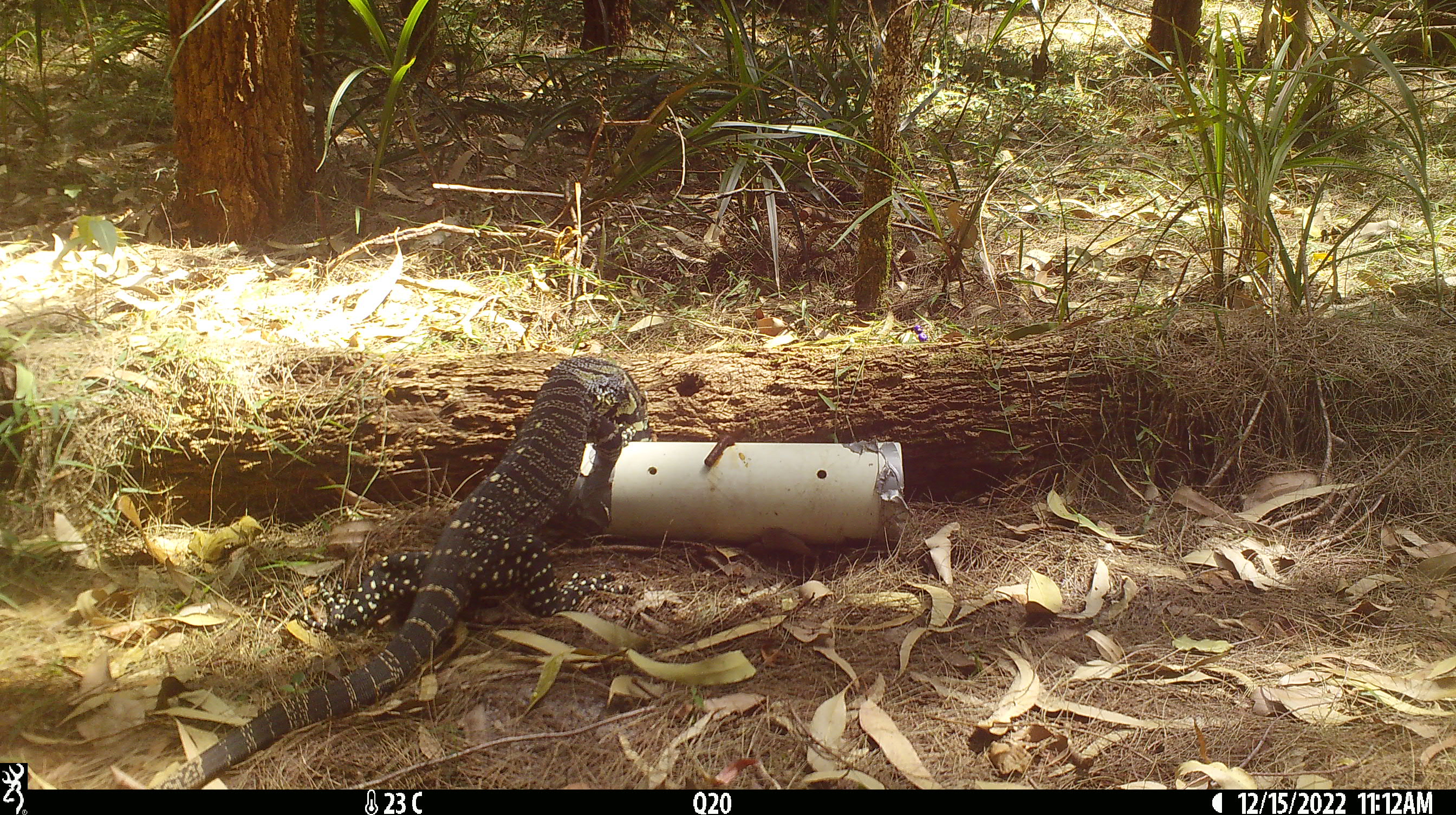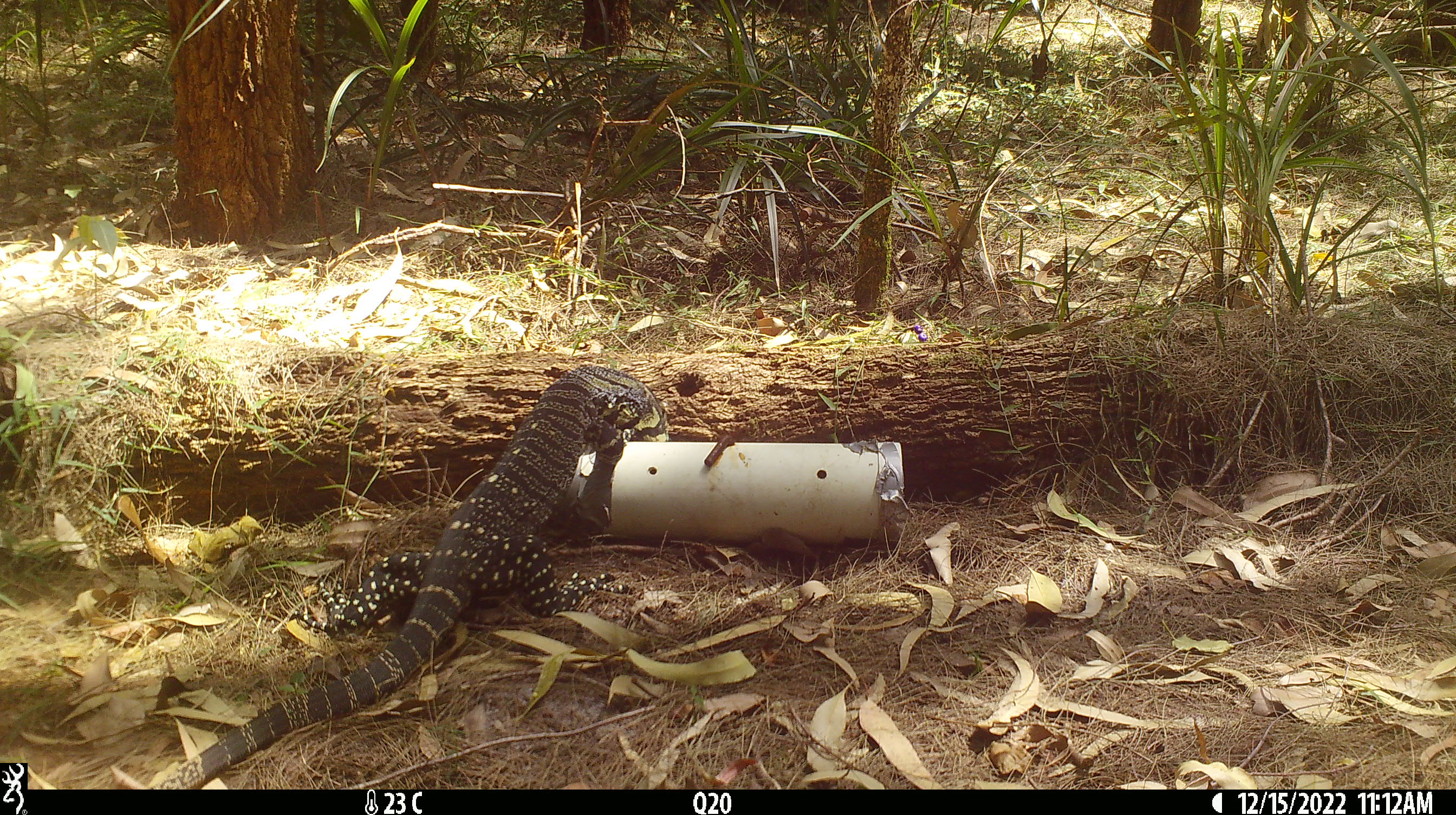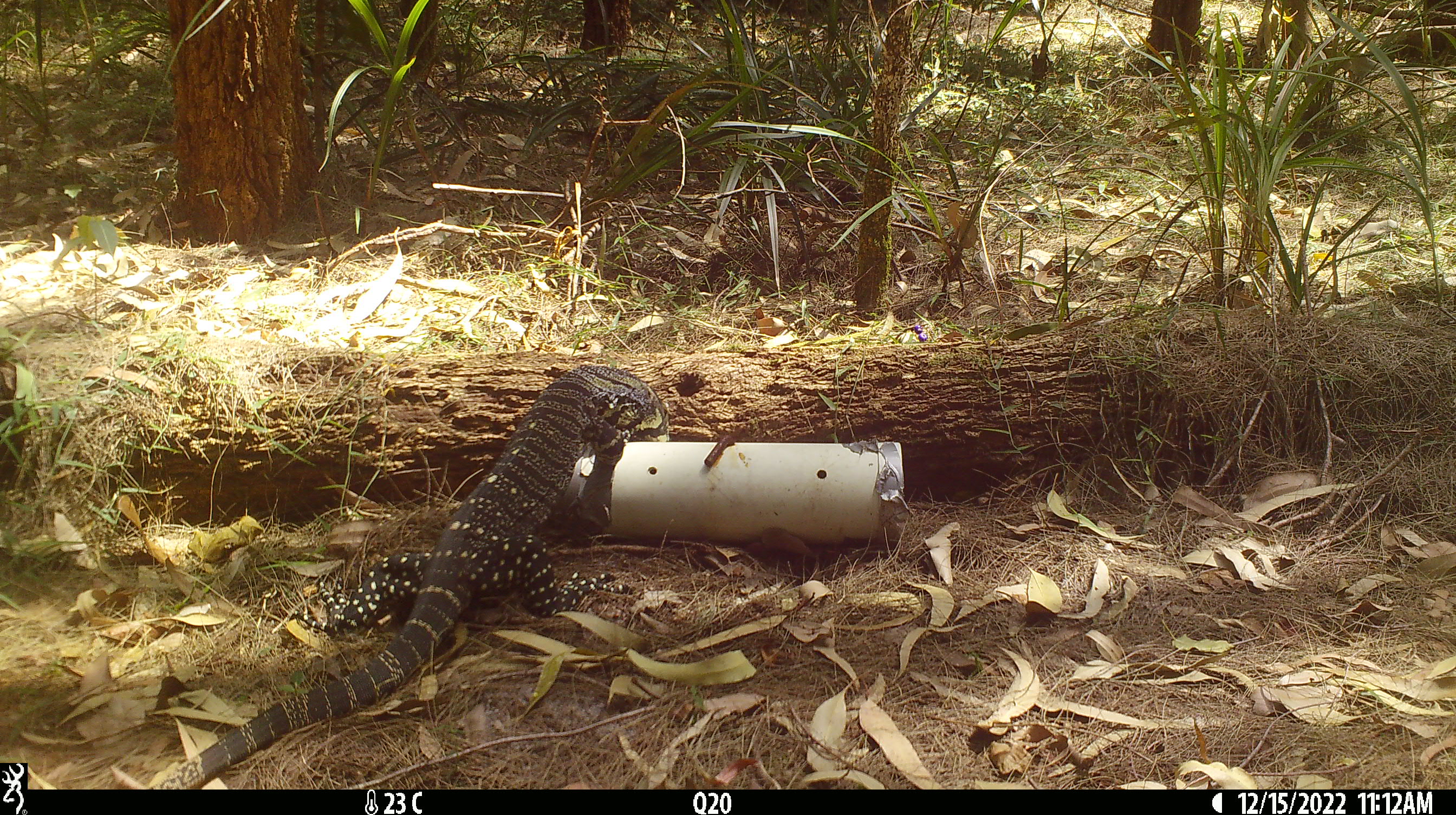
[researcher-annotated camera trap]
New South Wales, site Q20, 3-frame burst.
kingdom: Animalia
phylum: Chordata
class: Reptilia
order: Squamata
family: Varanidae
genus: Varanus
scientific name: Varanus varius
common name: lace monitor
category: goanna